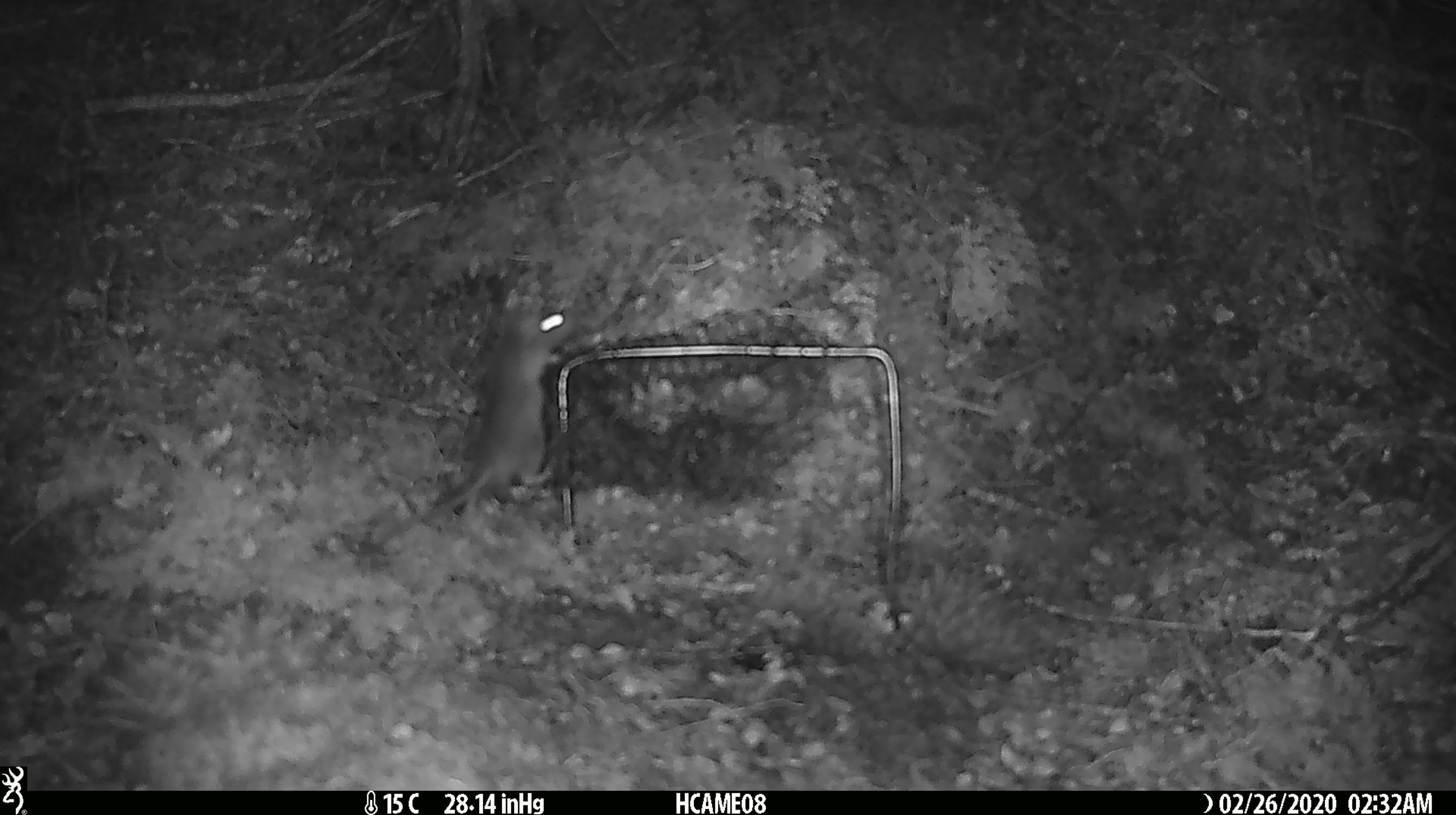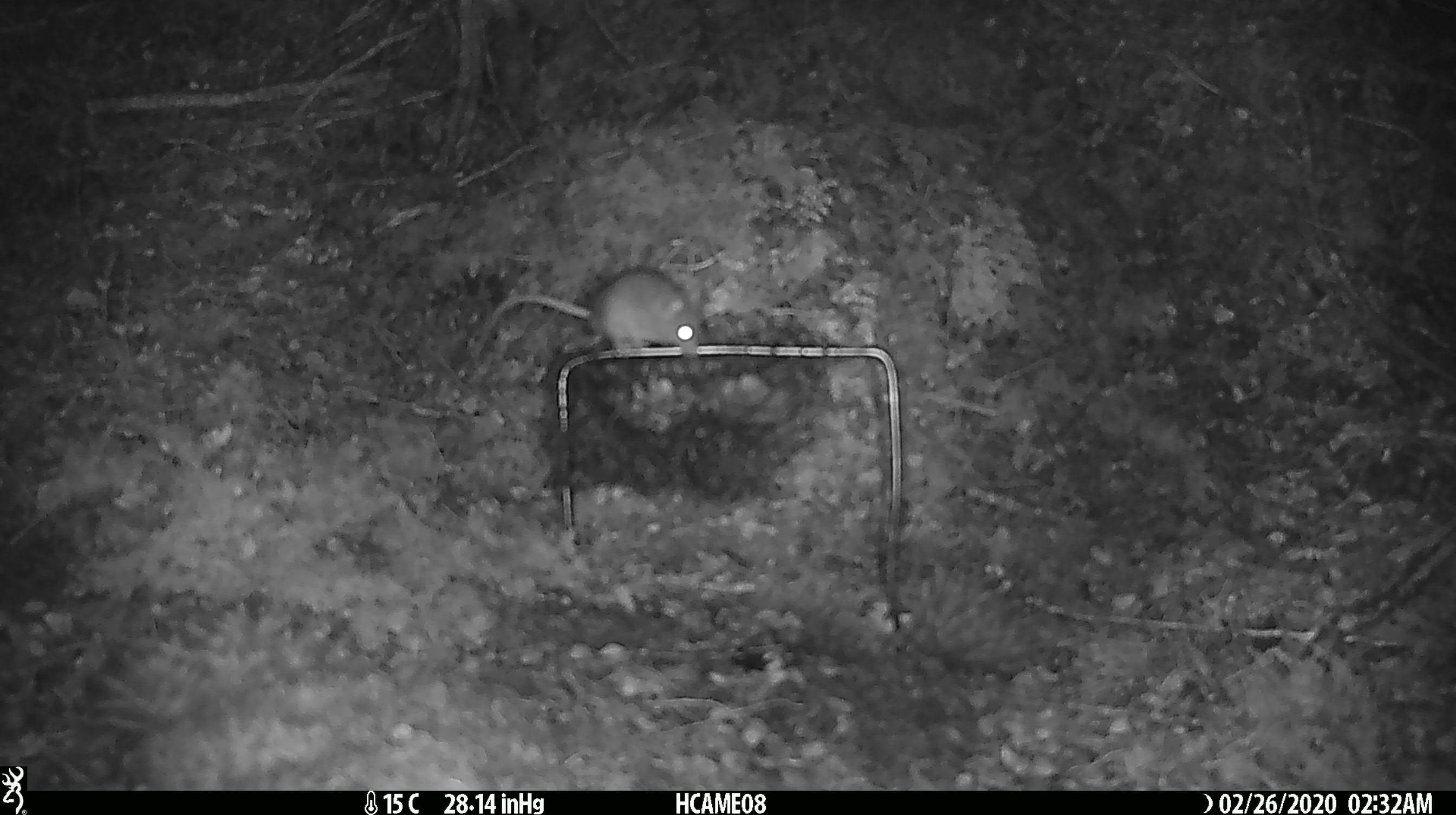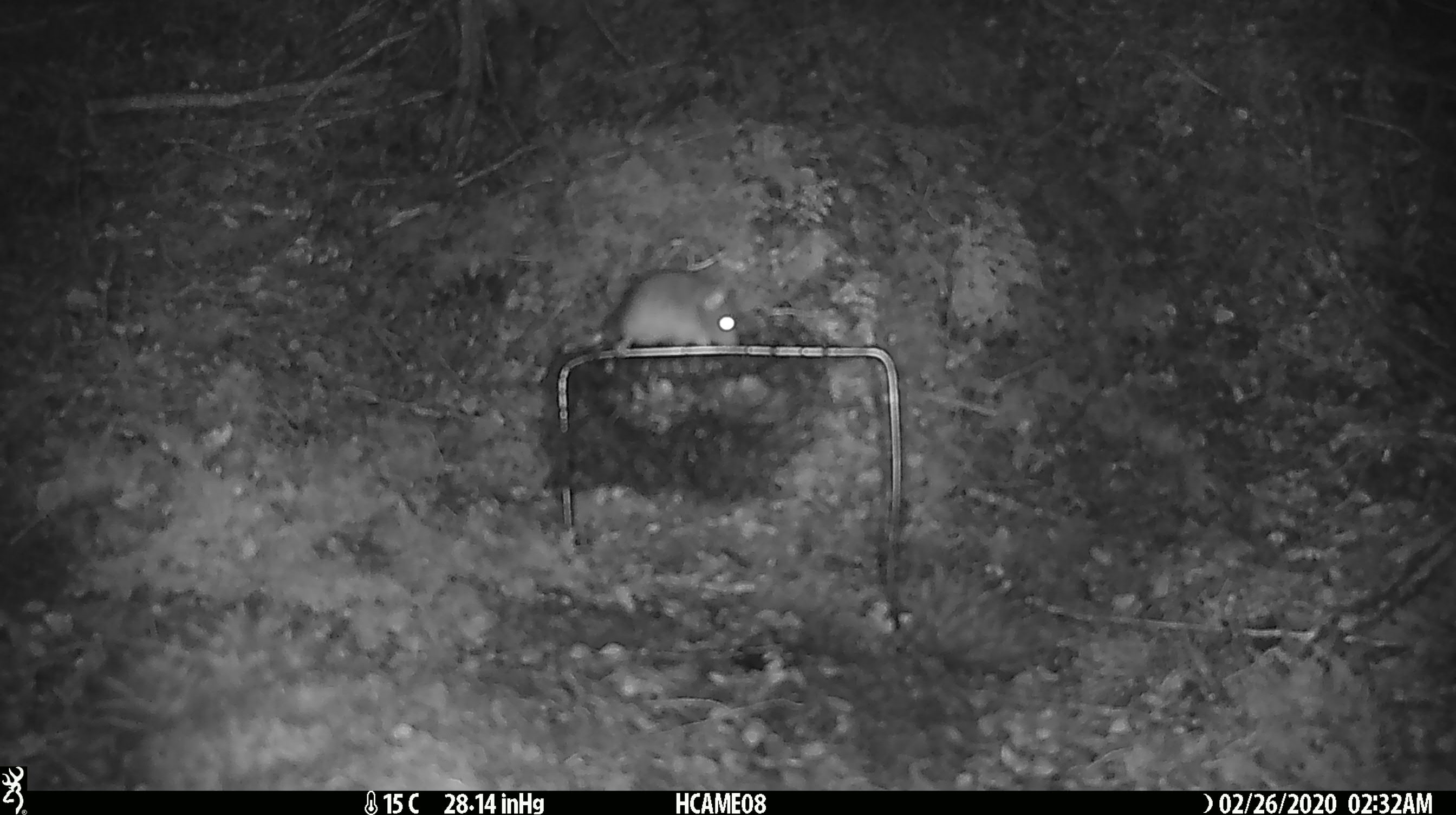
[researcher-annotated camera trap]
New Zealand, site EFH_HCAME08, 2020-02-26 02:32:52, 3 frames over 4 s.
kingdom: Animalia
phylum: Chordata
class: Mammalia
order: Rodentia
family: Muridae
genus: Mus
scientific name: Mus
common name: mouse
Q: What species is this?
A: Mouse (Mus).